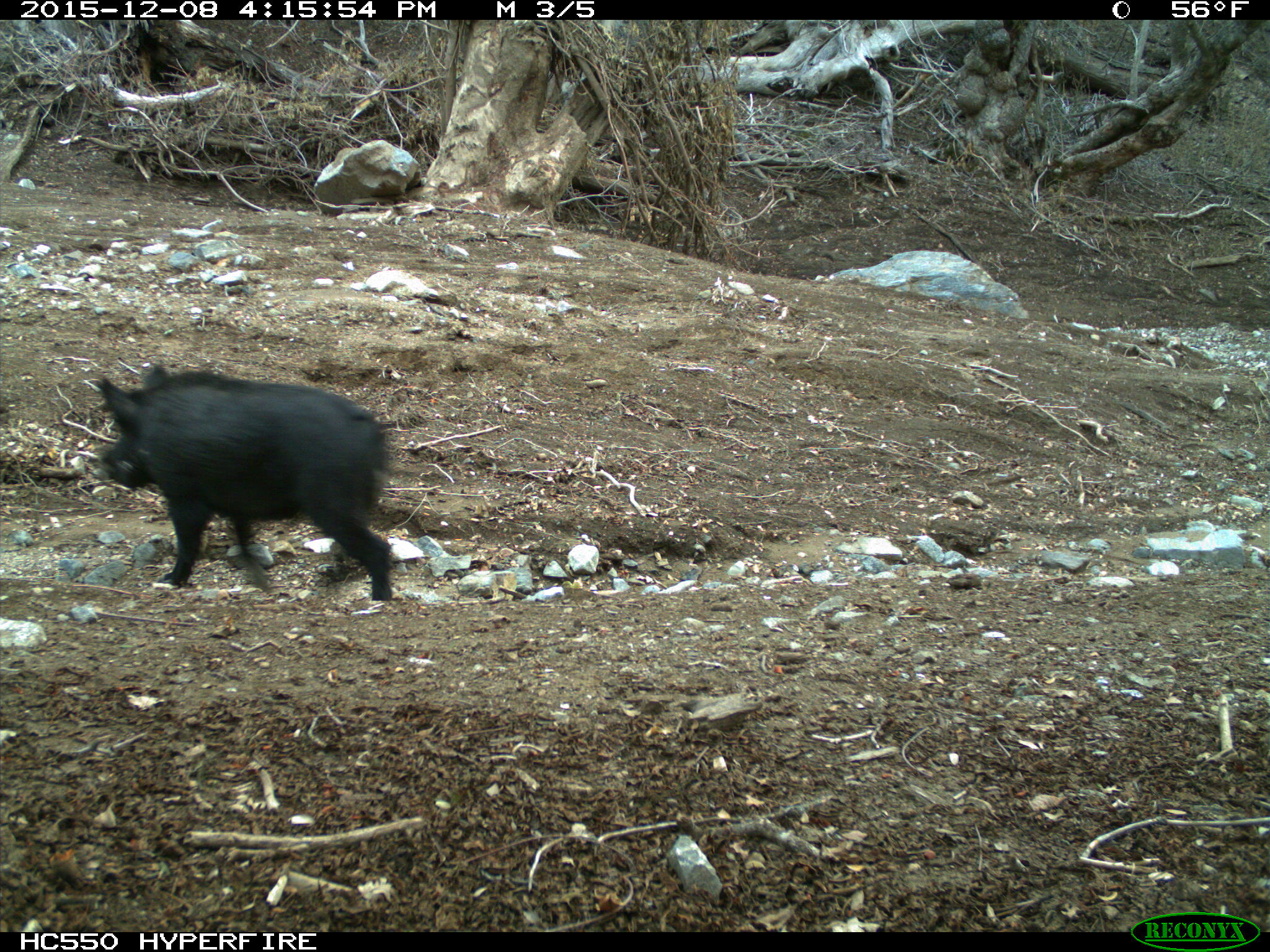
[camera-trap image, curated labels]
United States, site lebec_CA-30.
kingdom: Animalia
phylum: Chordata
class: Mammalia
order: Artiodactyla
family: Suidae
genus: Sus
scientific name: Sus scrofa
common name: wild boar